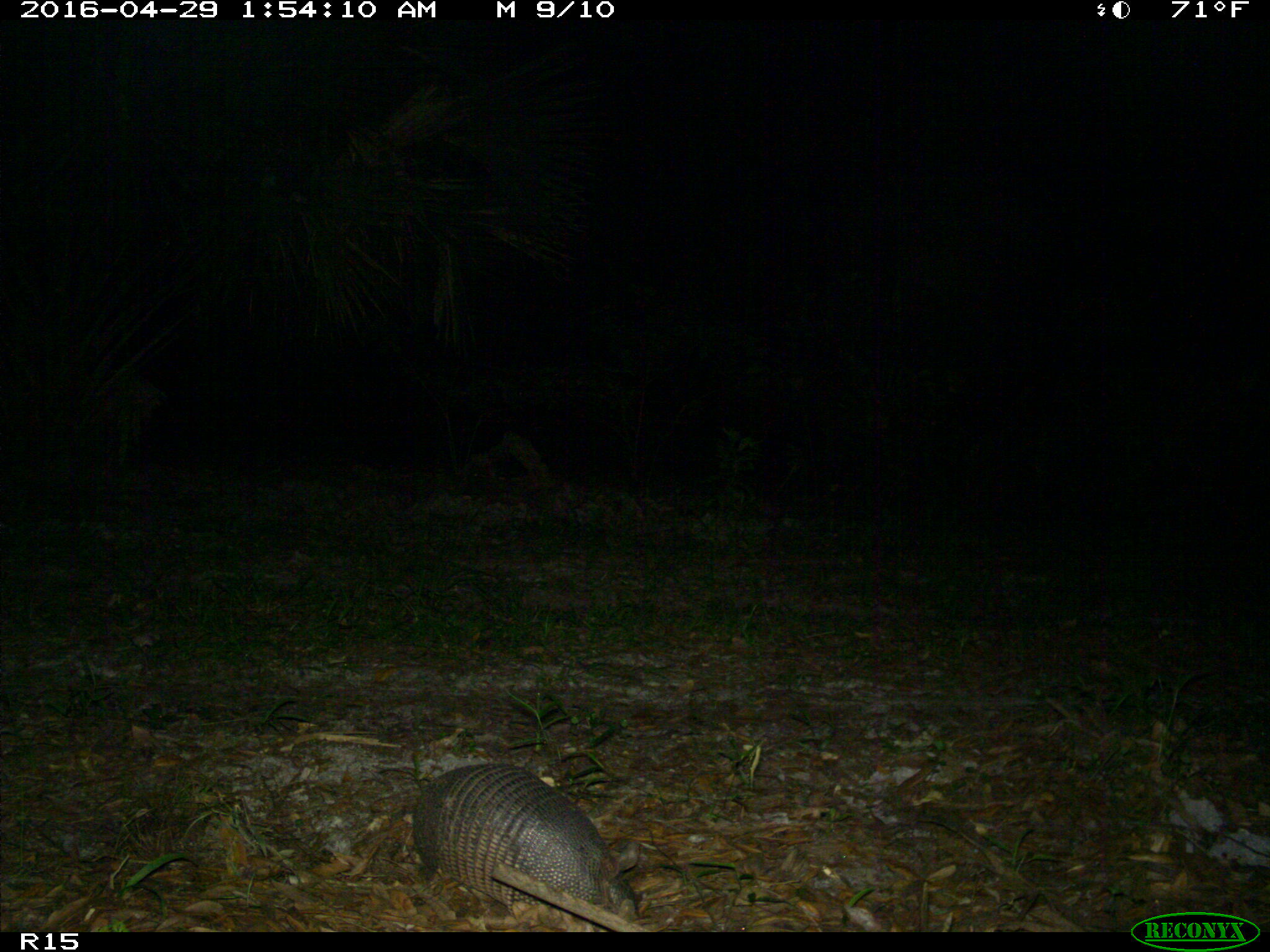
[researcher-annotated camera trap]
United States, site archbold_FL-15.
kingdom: Animalia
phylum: Chordata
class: Mammalia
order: Cingulata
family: Dasypodidae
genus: Dasypus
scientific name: Dasypus novemcinctus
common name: nine-banded armadillo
Dasypus novemcinctus (nine-banded armadillo).